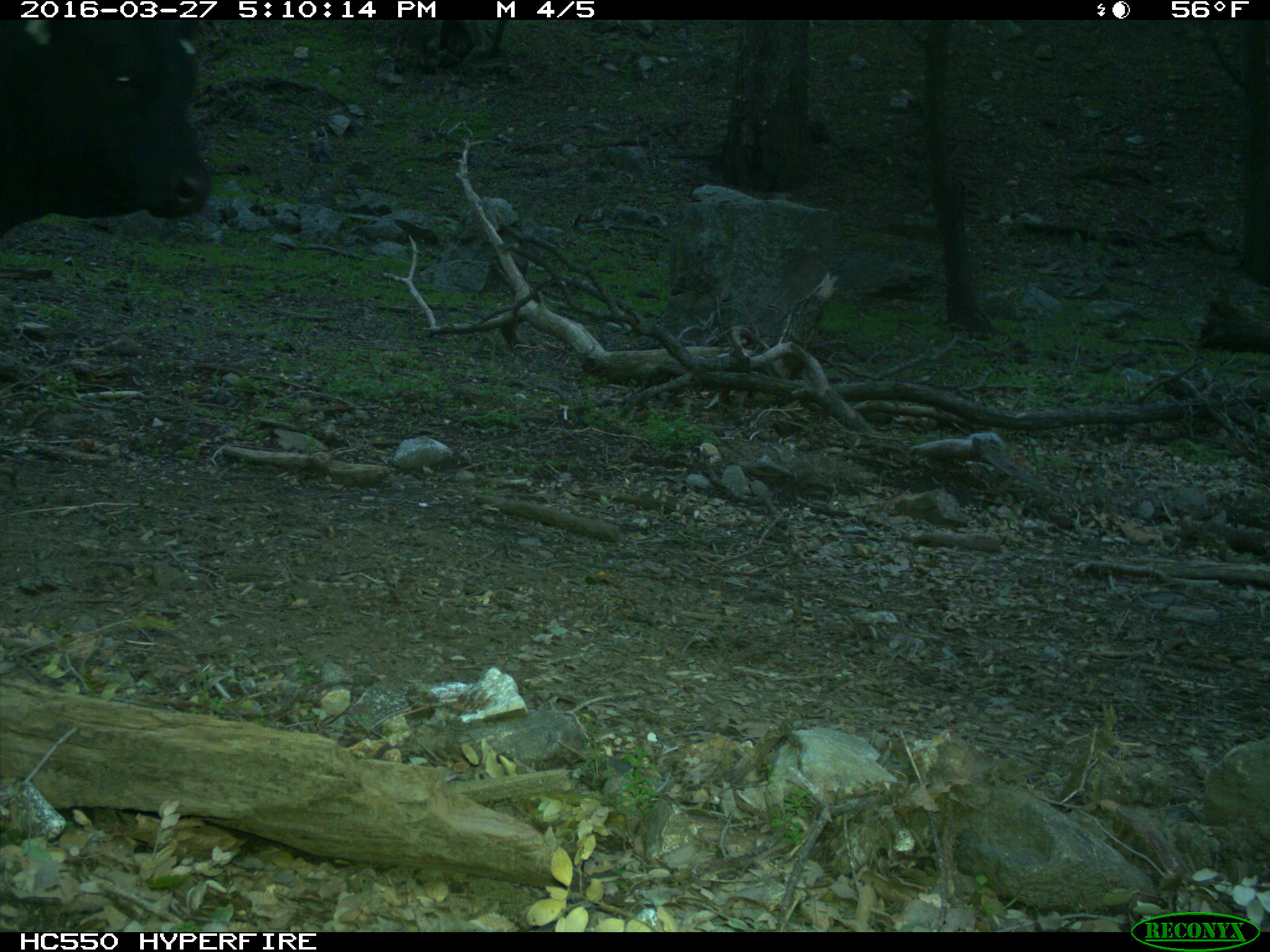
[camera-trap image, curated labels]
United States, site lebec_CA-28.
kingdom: Animalia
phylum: Chordata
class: Mammalia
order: Artiodactyla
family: Bovidae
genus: Bos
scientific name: Bos taurus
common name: domestic cow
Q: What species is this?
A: Bos taurus (domestic cow).